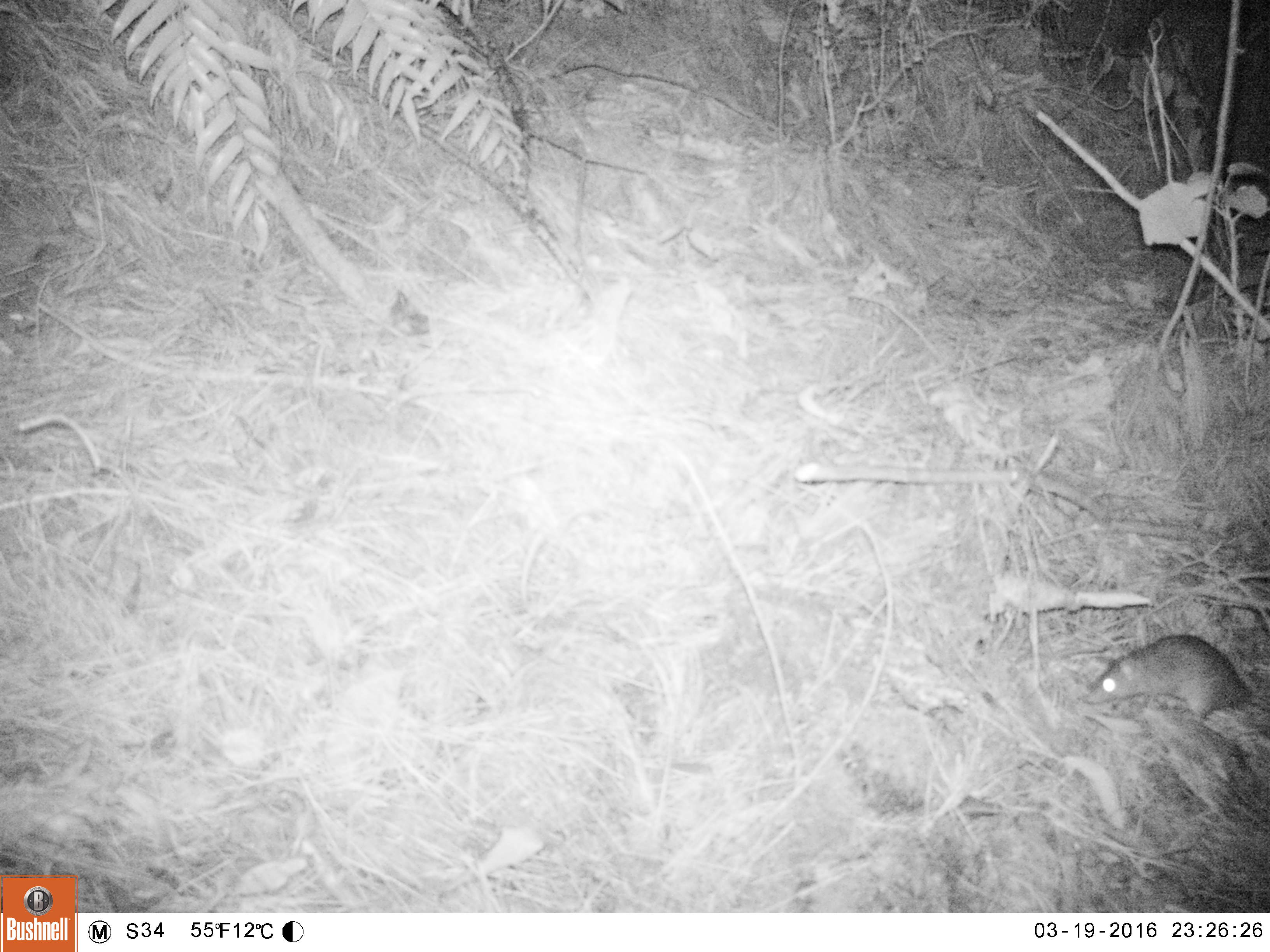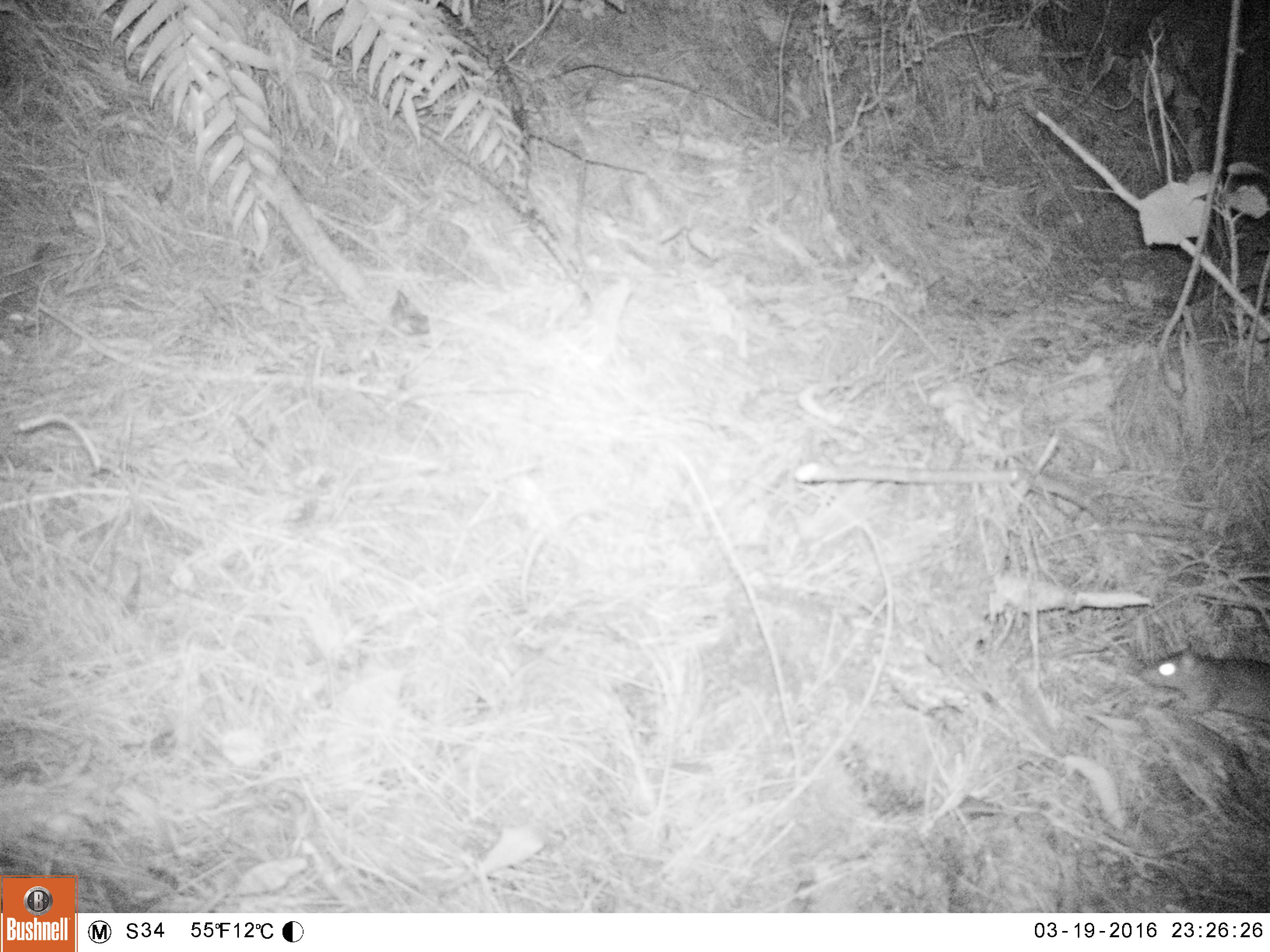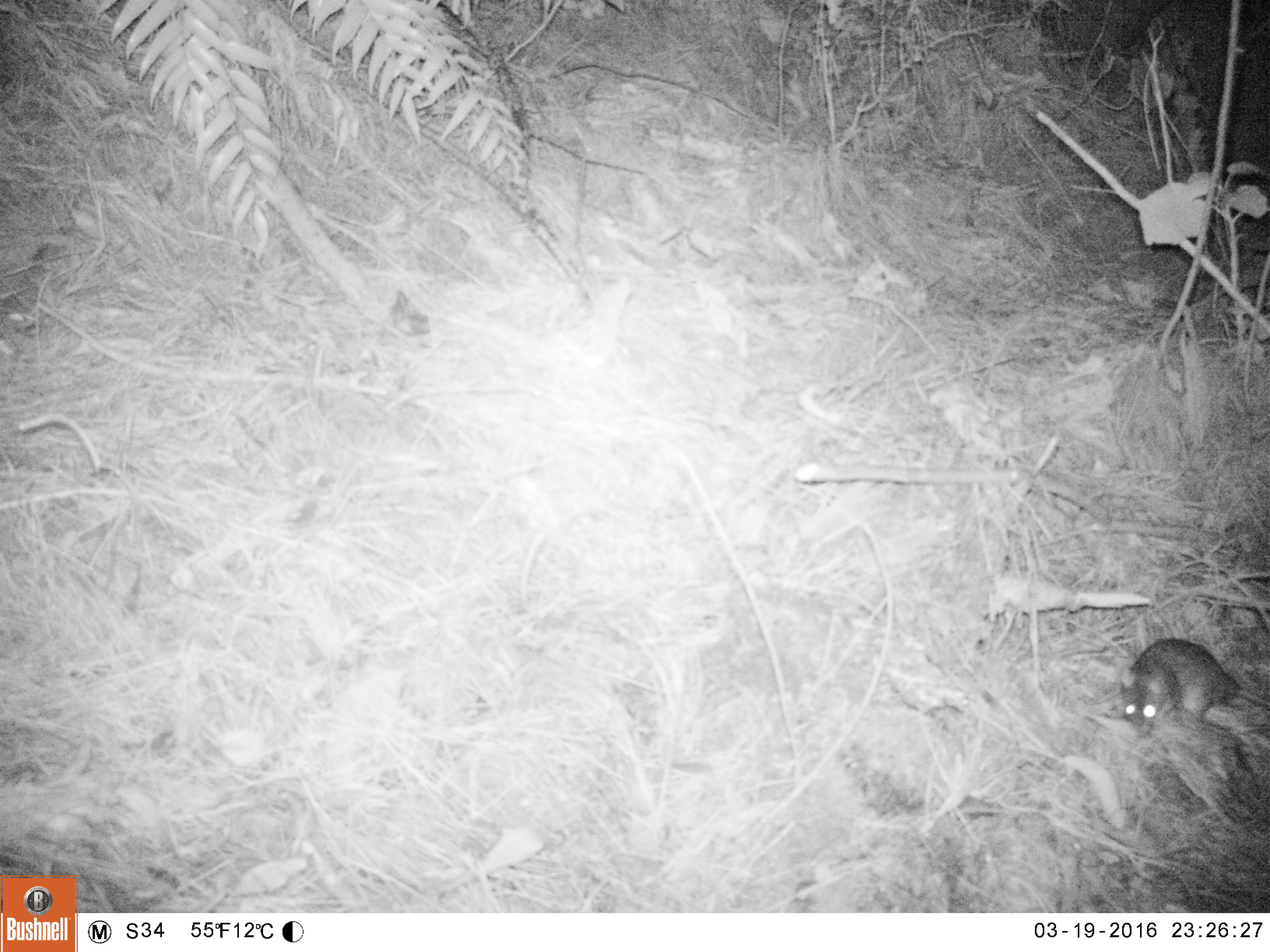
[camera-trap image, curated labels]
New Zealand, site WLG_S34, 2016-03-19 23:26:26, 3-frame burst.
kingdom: Animalia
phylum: Chordata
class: Mammalia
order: Rodentia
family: Muridae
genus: Rattus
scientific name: Rattus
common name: rat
Rat (Rattus).